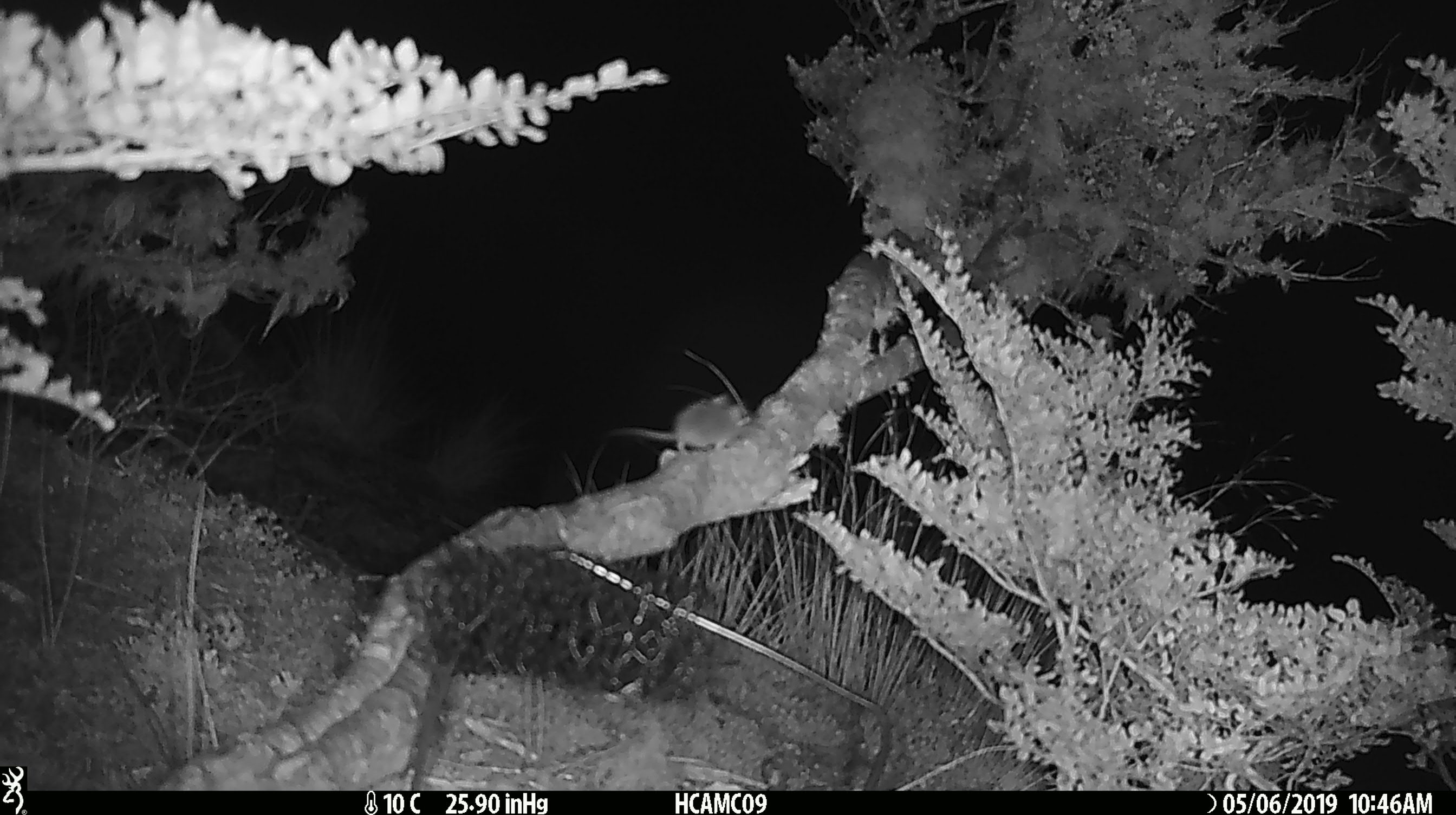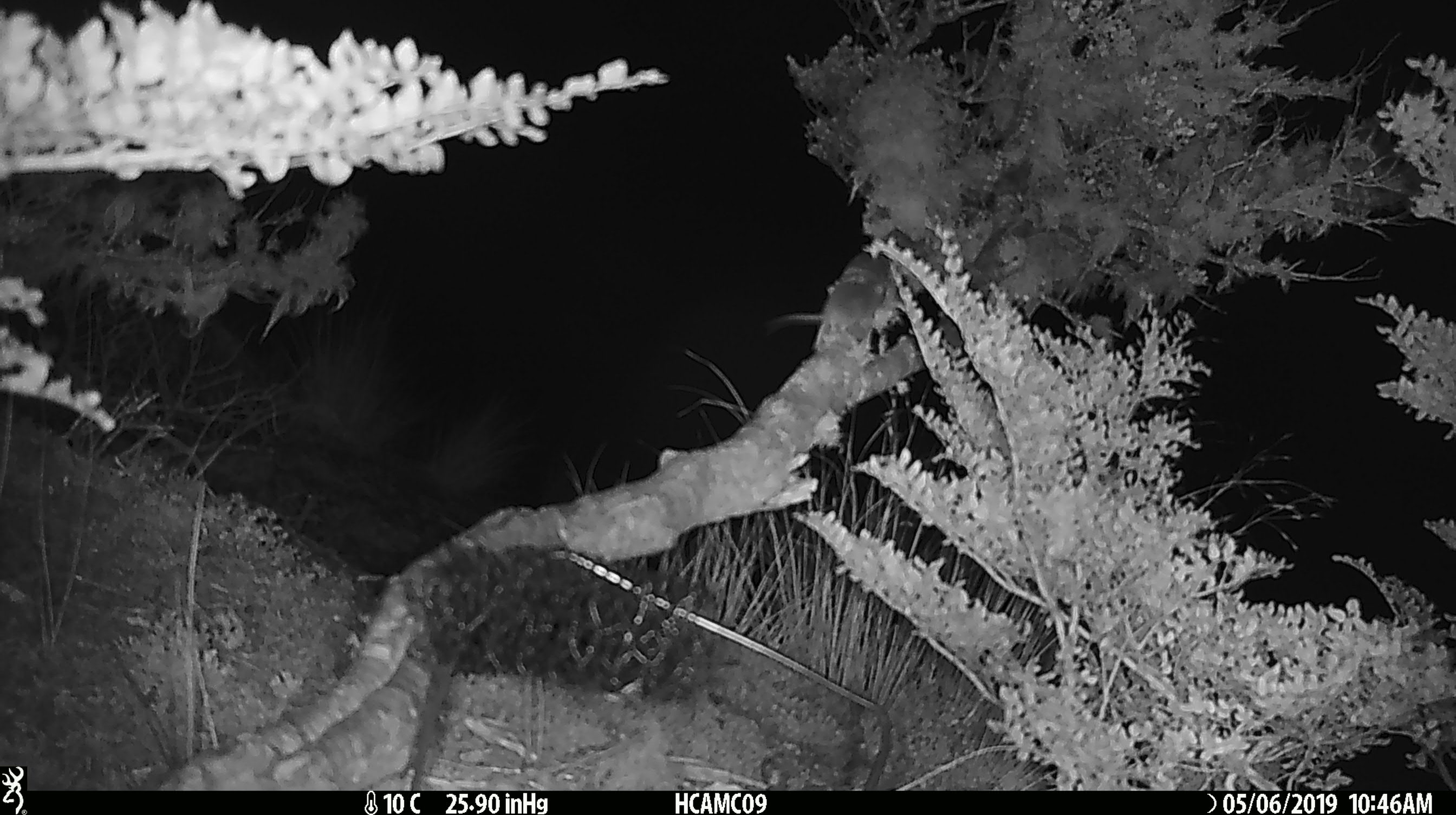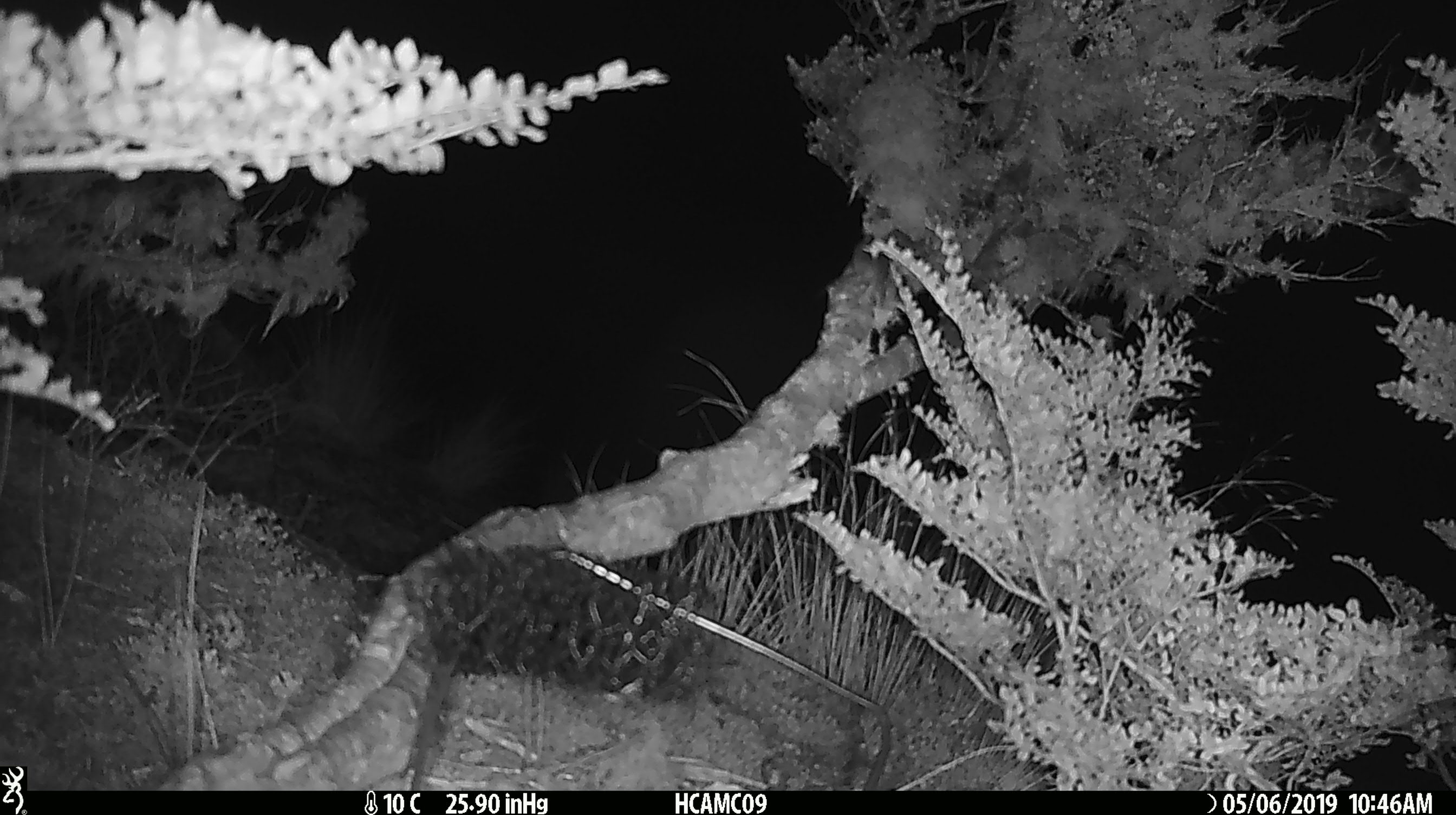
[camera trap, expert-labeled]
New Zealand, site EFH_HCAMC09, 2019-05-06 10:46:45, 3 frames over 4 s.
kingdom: Animalia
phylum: Chordata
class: Mammalia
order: Rodentia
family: Muridae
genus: Mus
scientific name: Mus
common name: mouse